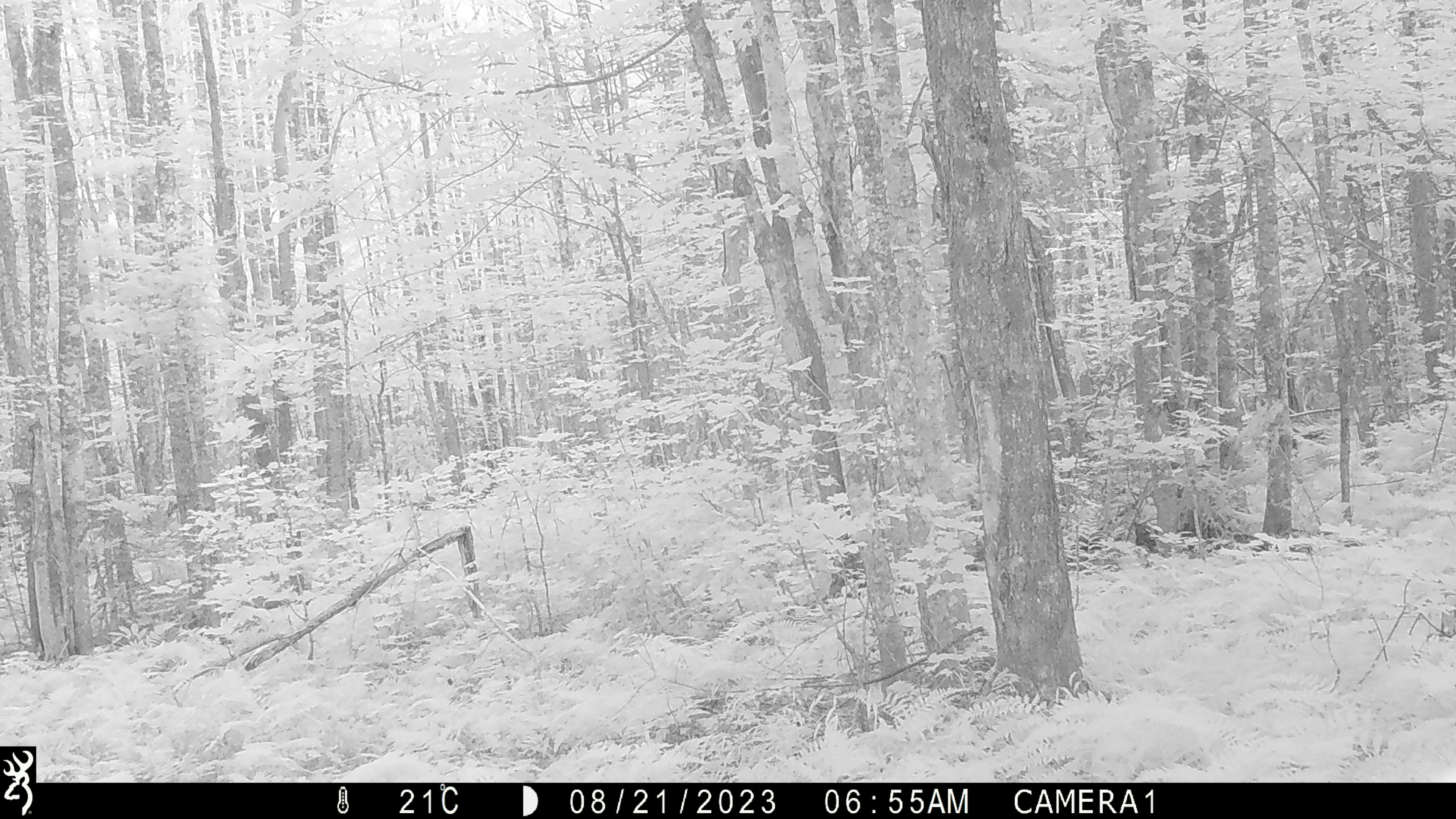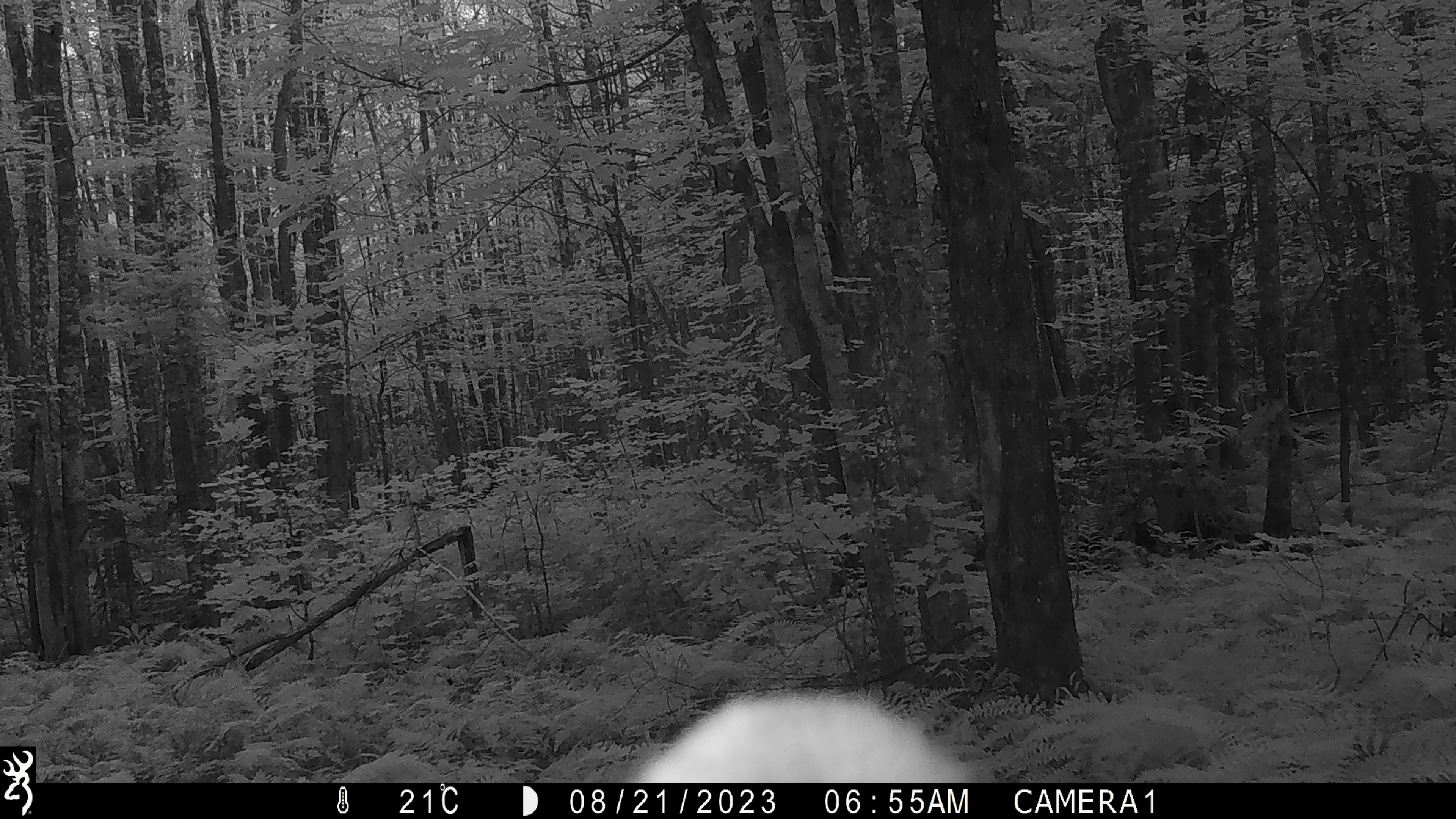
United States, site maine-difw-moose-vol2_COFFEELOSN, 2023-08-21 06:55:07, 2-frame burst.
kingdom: Animalia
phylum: Chordata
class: Mammalia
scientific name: Mammalia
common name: mammal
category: mammal sp.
Mammal sp. (mammal) (Mammalia).